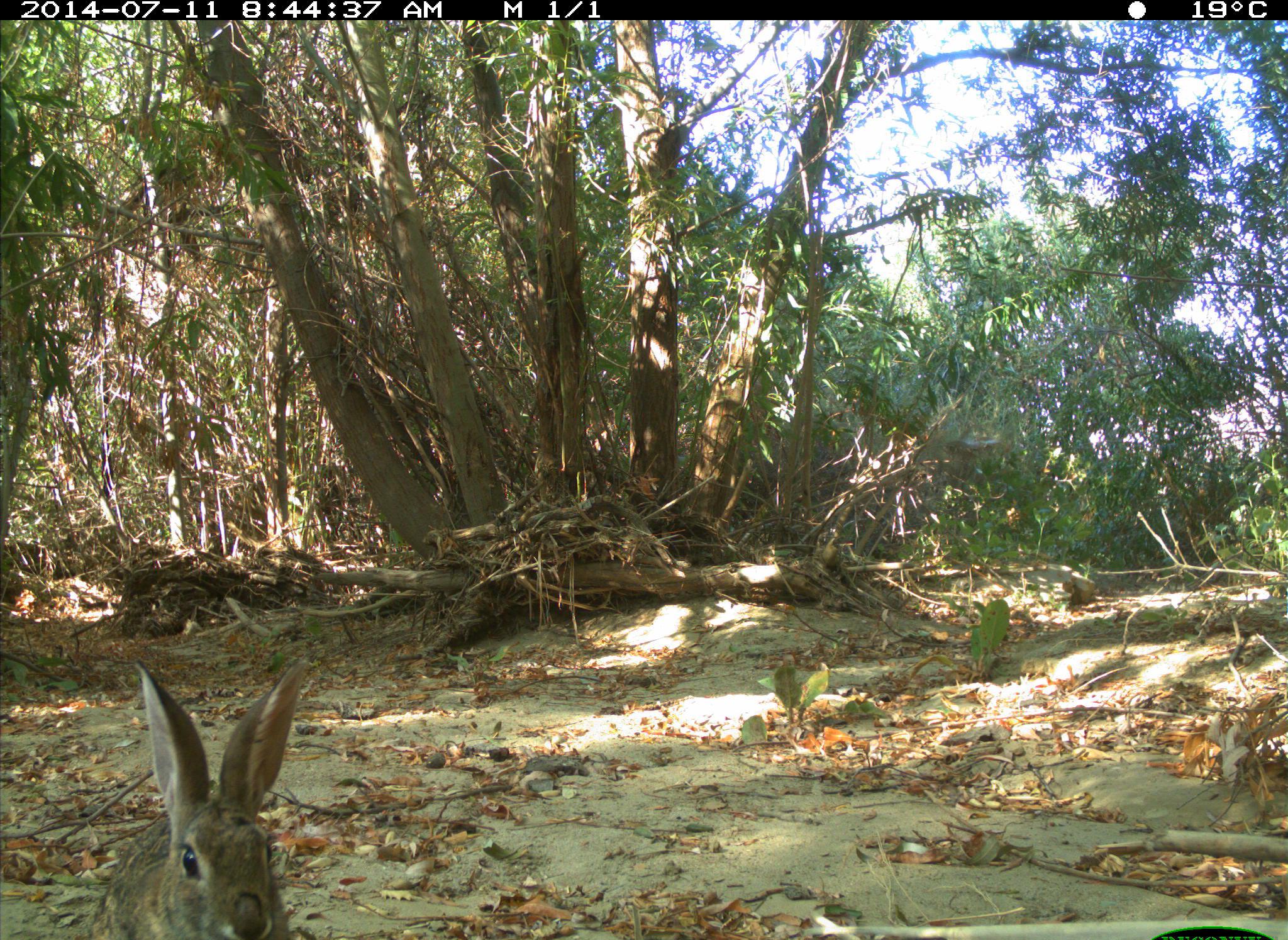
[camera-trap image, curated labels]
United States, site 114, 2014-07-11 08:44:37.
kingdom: Animalia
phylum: Chordata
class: Mammalia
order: Lagomorpha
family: Leporidae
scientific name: Leporidae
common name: rabbits and hares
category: rabbit